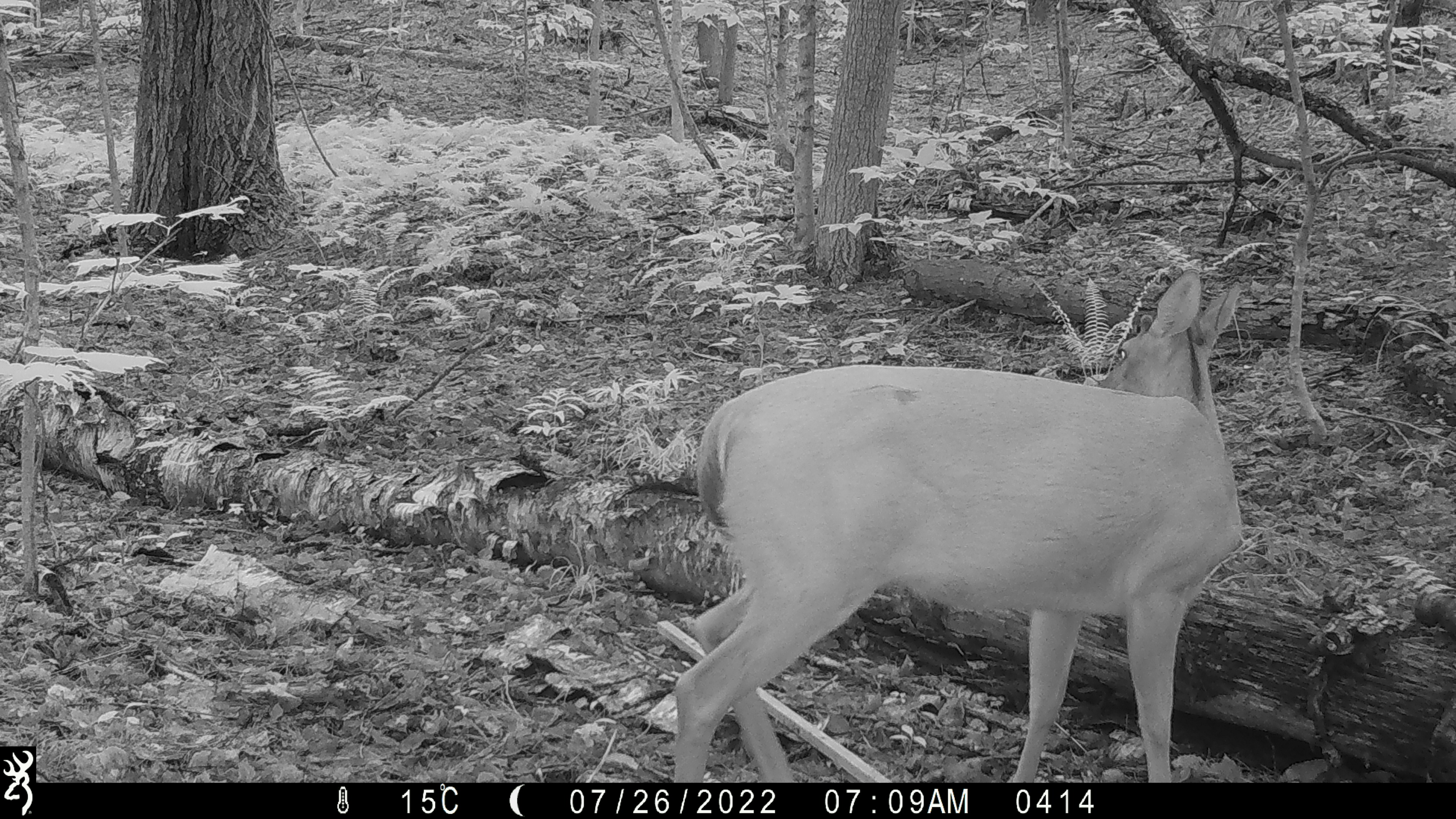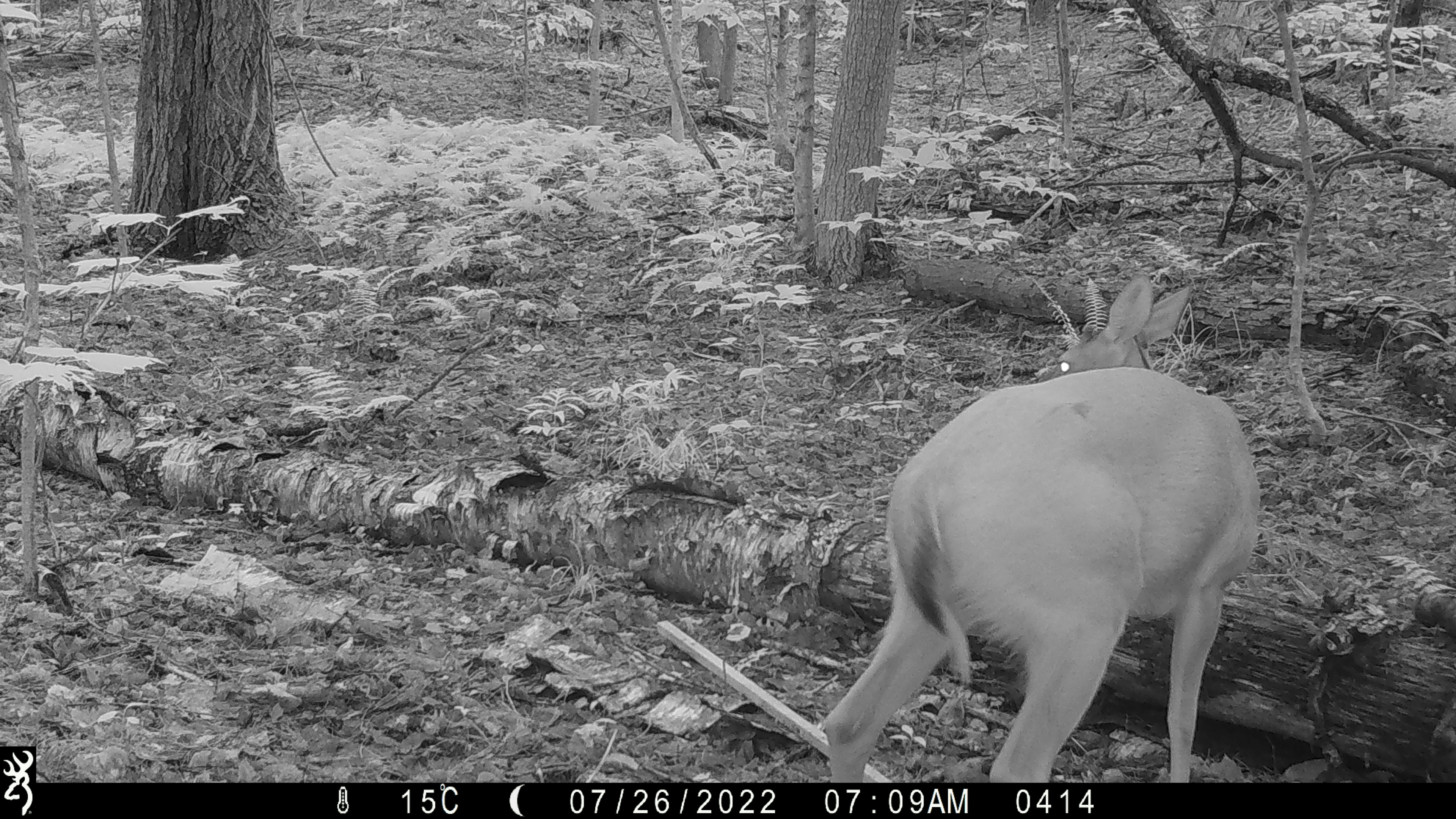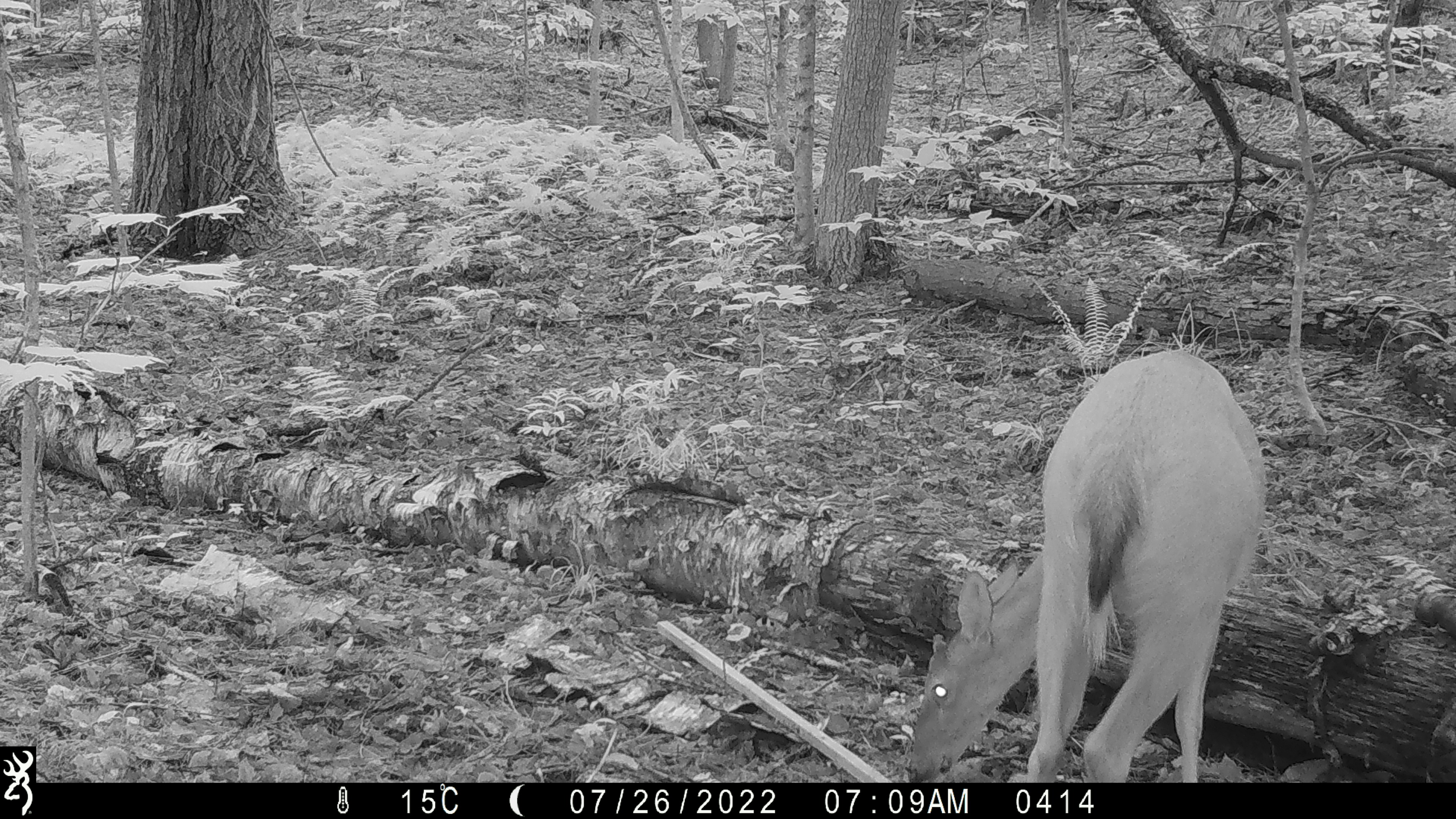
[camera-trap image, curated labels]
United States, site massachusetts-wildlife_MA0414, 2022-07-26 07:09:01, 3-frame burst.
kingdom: Animalia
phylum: Chordata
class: Mammalia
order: Artiodactyla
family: Cervidae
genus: Odocoileus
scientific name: Odocoileus virginianus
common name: white-tailed deer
White-tailed deer (Odocoileus virginianus).